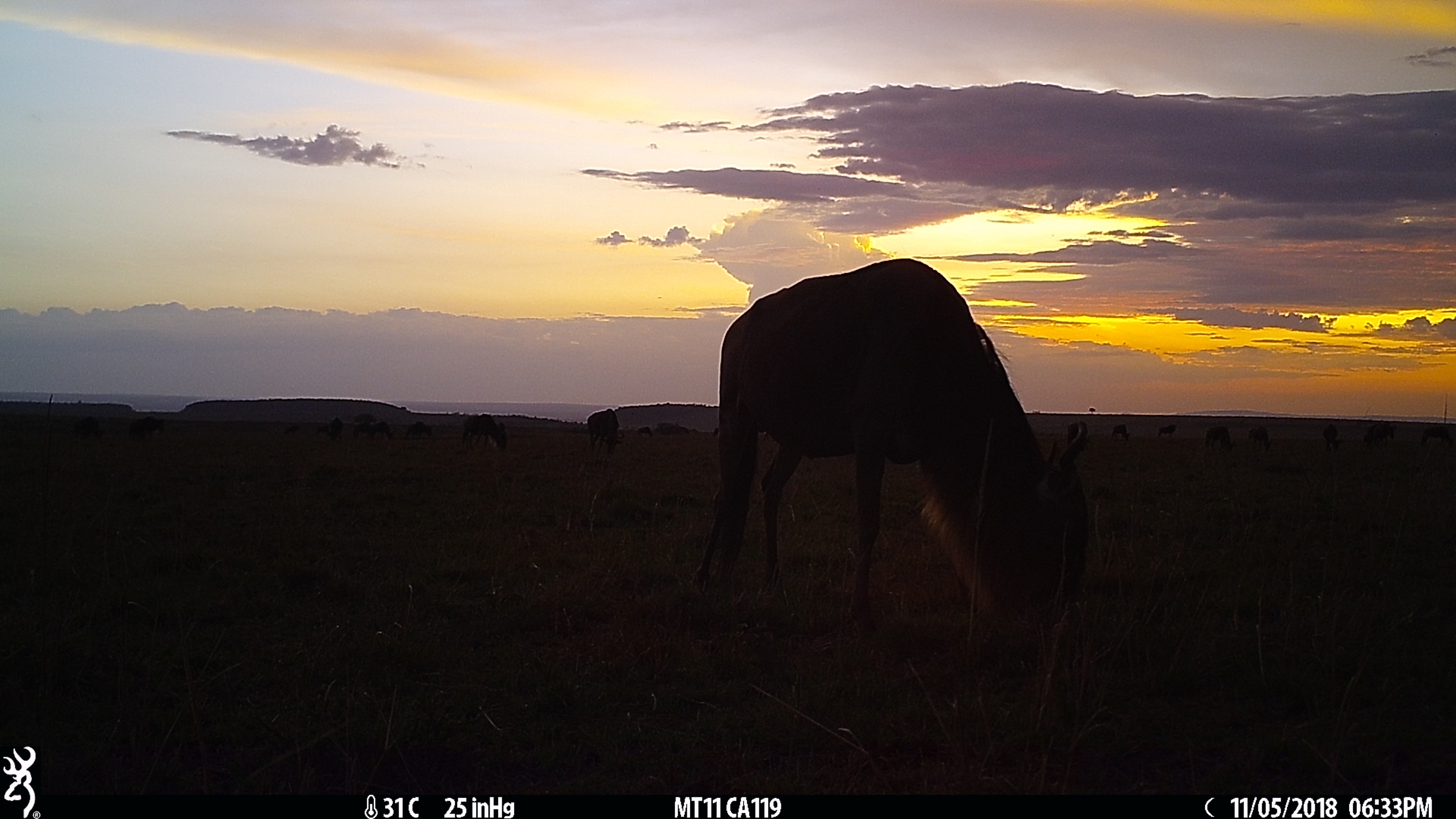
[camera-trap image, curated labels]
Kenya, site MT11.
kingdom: Animalia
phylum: Chordata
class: Mammalia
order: Artiodactyla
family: Bovidae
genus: Connochaetes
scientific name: Connochaetes taurinus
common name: blue wildebeest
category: wildebeest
Wildebeest (blue wildebeest) (Connochaetes taurinus).